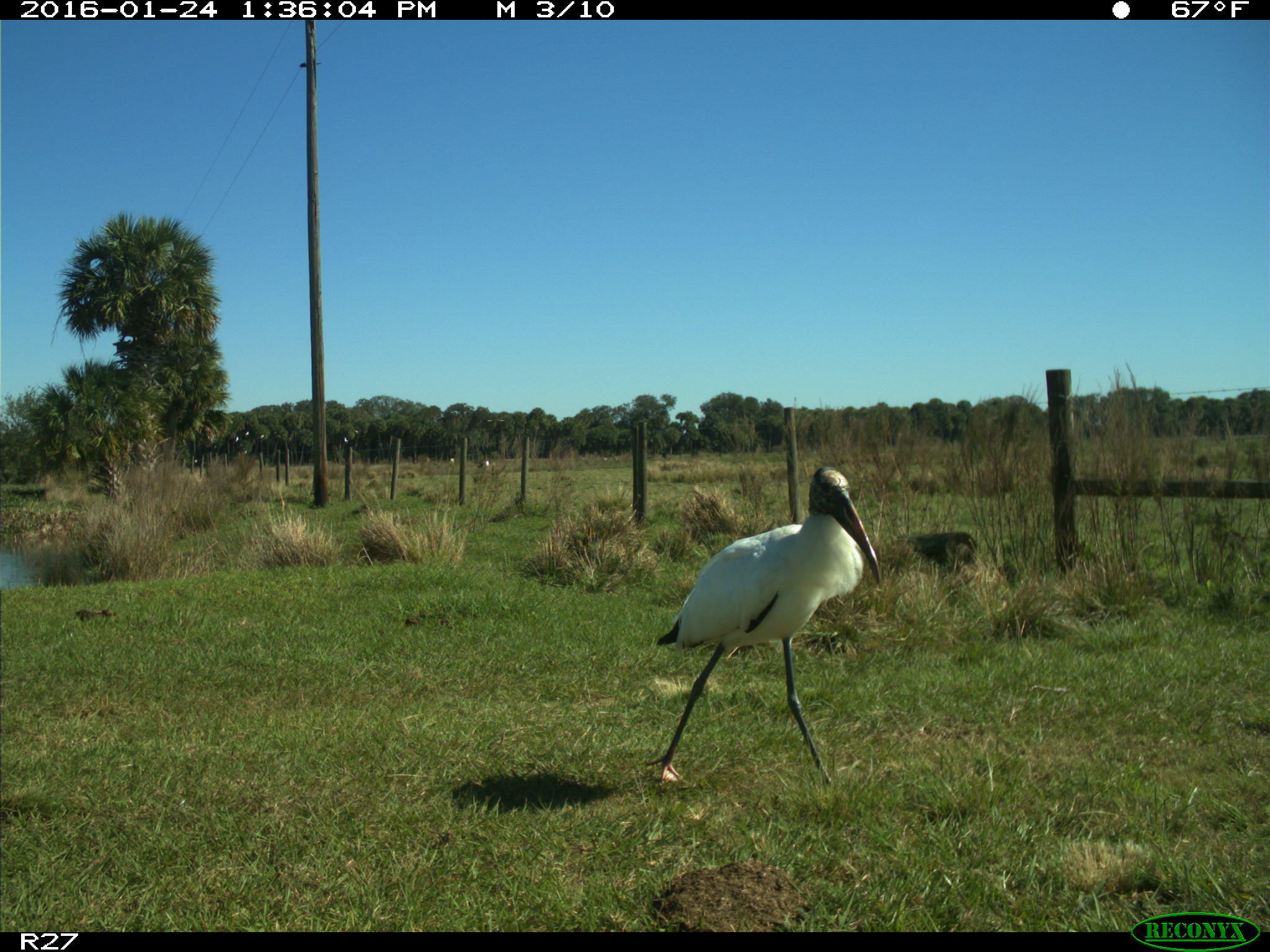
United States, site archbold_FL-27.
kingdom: Animalia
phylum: Chordata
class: Aves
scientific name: Aves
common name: birds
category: unidentified bird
Unidentified bird (birds) (Aves).